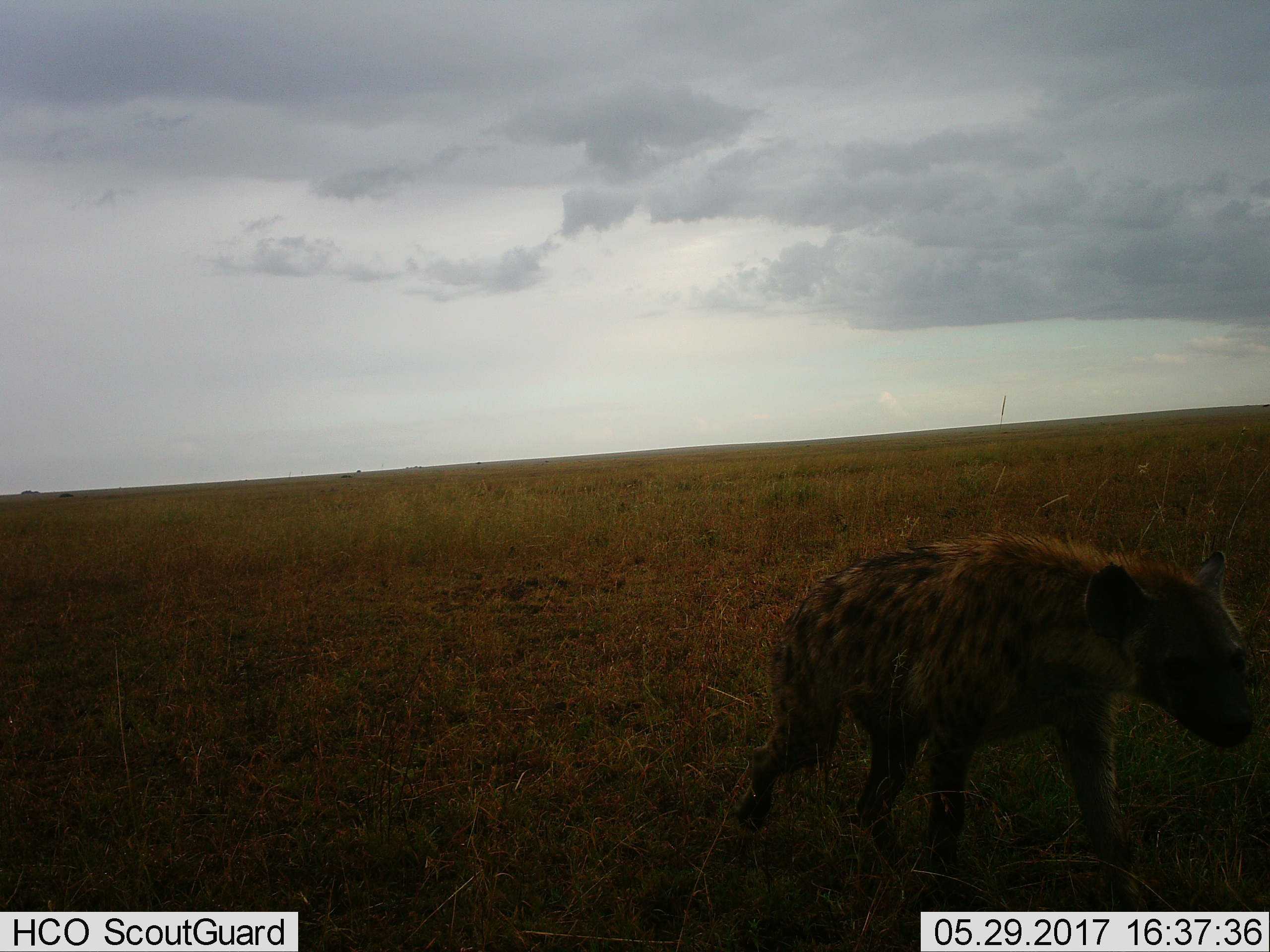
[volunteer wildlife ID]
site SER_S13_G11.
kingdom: Animalia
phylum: Chordata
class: Mammalia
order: Carnivora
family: Hyaenidae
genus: Crocuta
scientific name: Crocuta crocuta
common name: spotted hyena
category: hyenaspotted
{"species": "hyenaspotted (spotted hyena) (Crocuta crocuta)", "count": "1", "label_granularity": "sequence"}